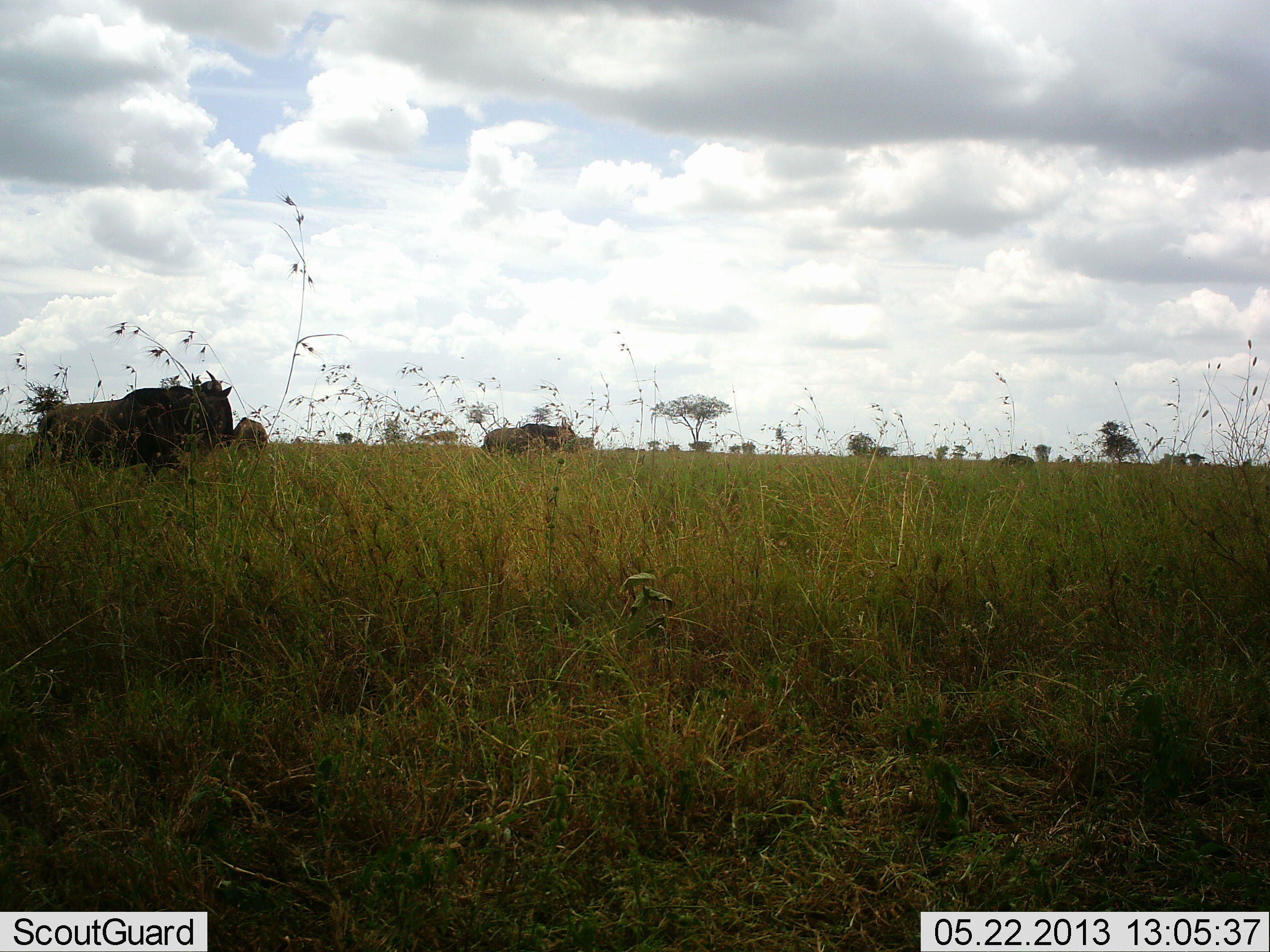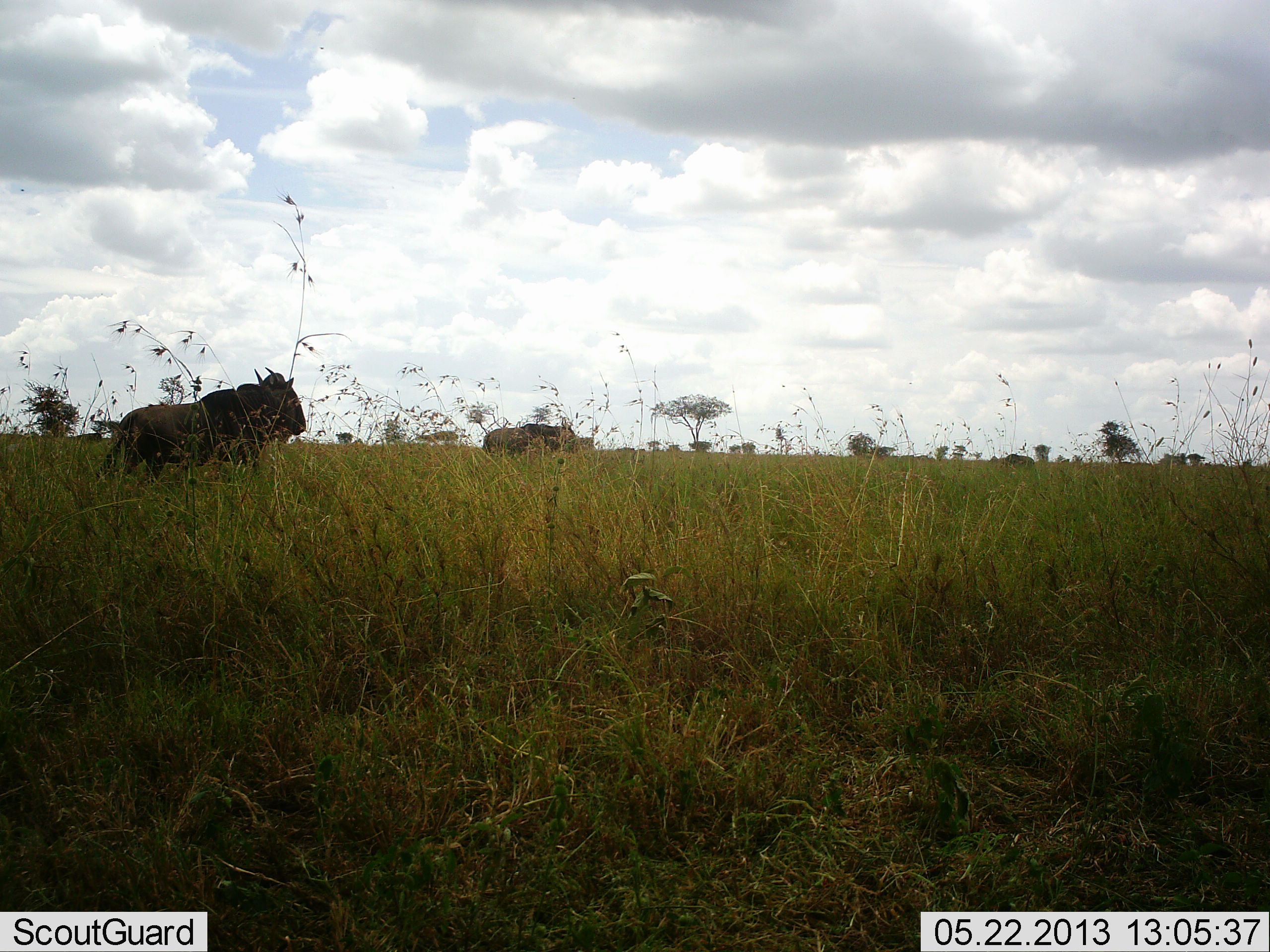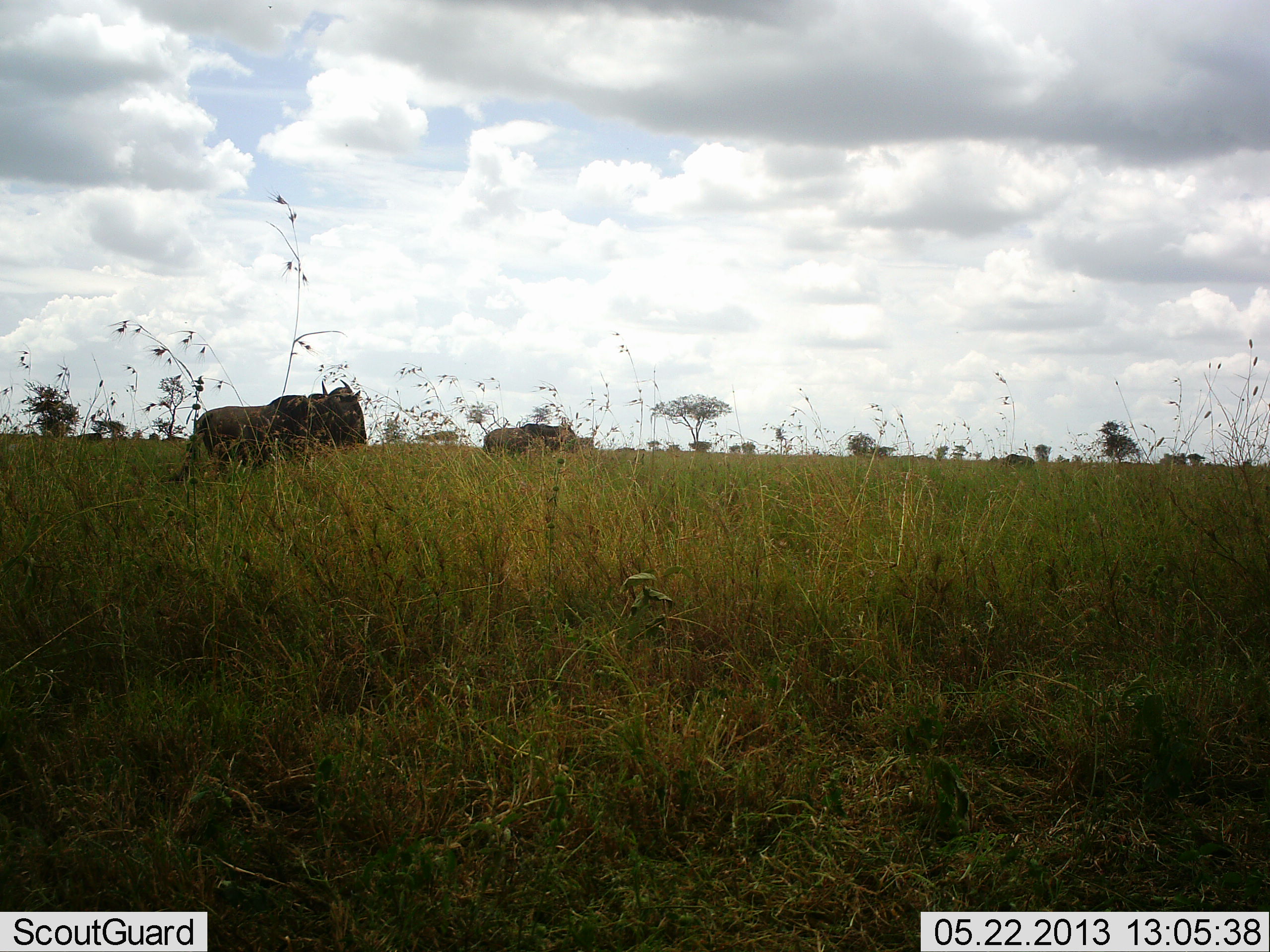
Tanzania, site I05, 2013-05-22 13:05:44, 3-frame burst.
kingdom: Animalia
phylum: Chordata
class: Mammalia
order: Artiodactyla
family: Bovidae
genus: Connochaetes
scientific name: Connochaetes taurinus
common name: blue wildebeest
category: wildebeest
Wildebeest (blue wildebeest) (Connochaetes taurinus), count 3. Behavior (volunteer vote fractions): standing 59%, resting 3%, moving 83%, interacting 3%. Young present (vote fraction): 0%. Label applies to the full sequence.